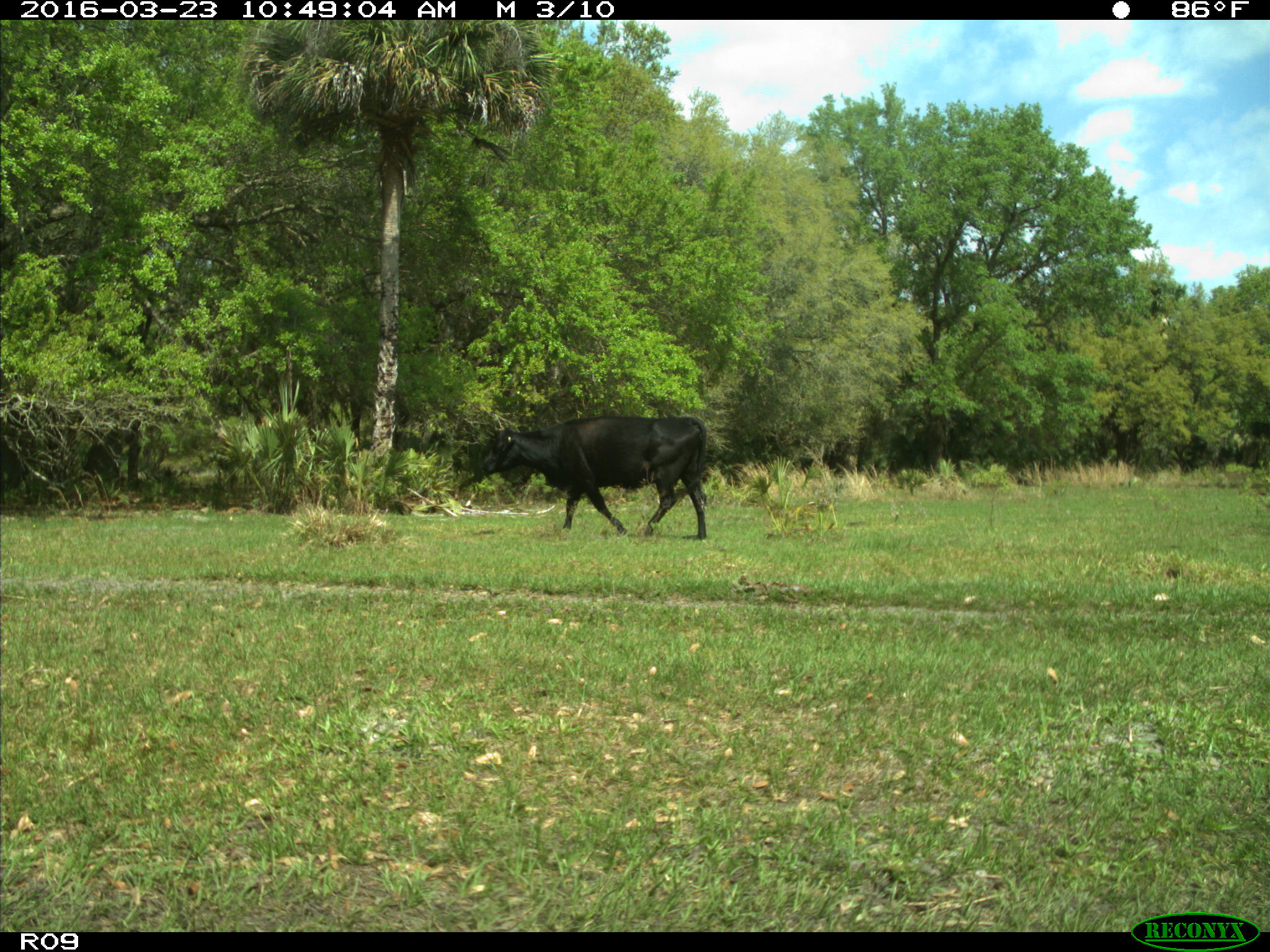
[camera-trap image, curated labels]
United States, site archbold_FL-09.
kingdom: Animalia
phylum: Chordata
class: Mammalia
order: Artiodactyla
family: Bovidae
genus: Bos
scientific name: Bos taurus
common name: domestic cow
Bos taurus (domestic cow).